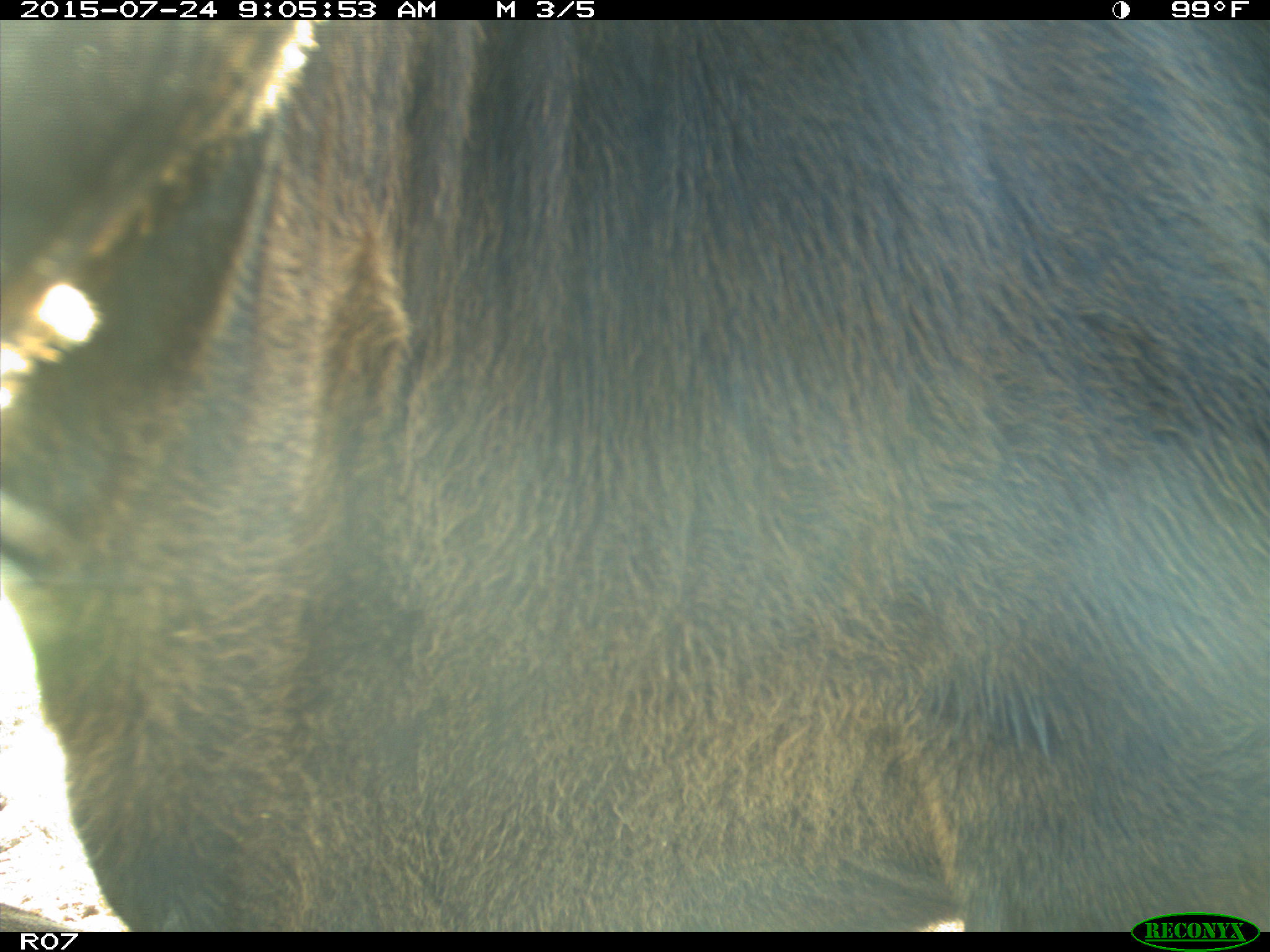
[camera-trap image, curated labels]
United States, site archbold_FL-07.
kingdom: Animalia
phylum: Chordata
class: Mammalia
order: Artiodactyla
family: Bovidae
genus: Bos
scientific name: Bos taurus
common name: domestic cow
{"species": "Bos taurus (domestic cow)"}